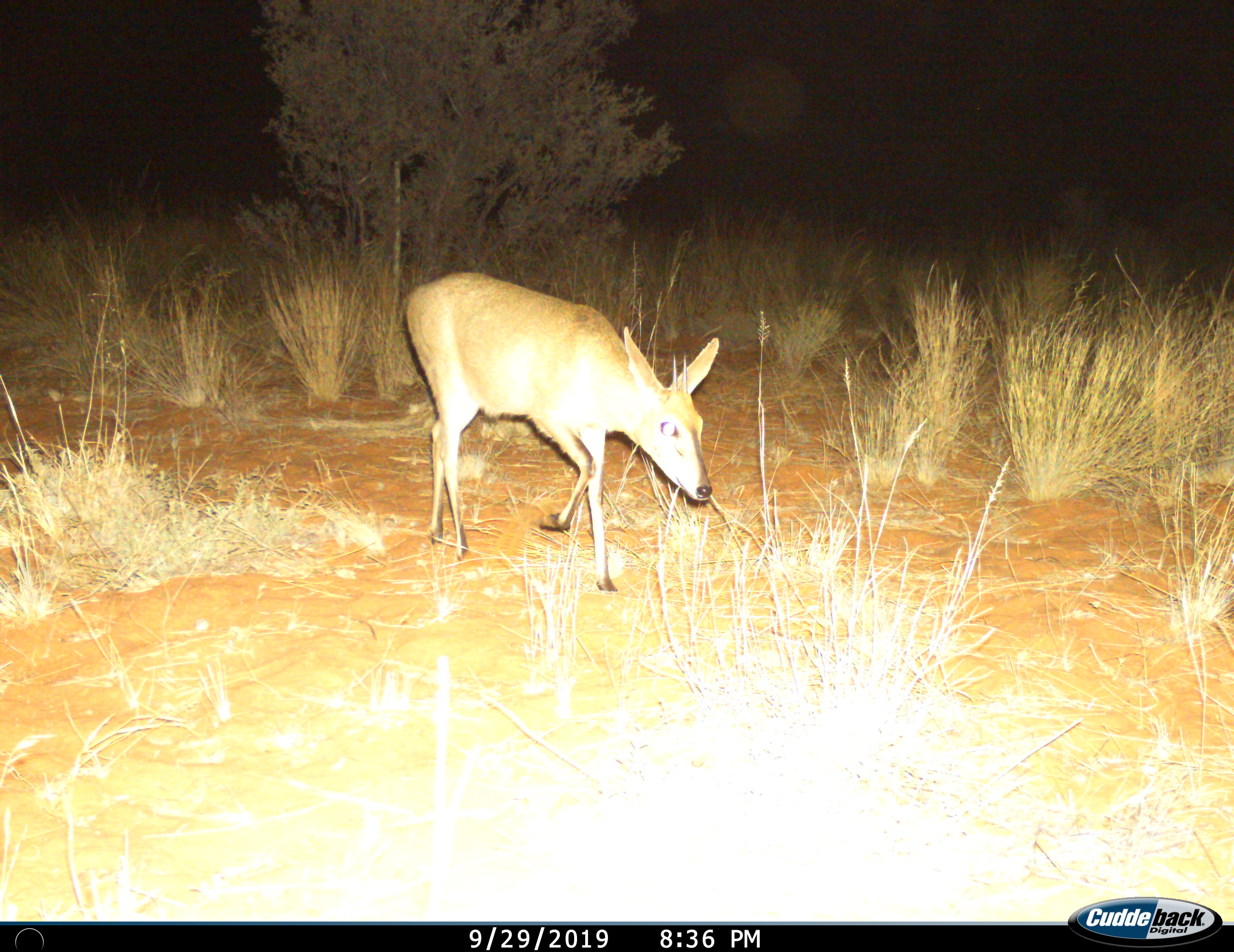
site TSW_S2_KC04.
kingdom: Animalia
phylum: Chordata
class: Mammalia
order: Artiodactyla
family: Bovidae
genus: Sylvicapra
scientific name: Sylvicapra grimmia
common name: common duiker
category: duikercommongrey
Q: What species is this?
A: Duikercommongrey (common duiker) (Sylvicapra grimmia).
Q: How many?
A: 1.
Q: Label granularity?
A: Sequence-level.